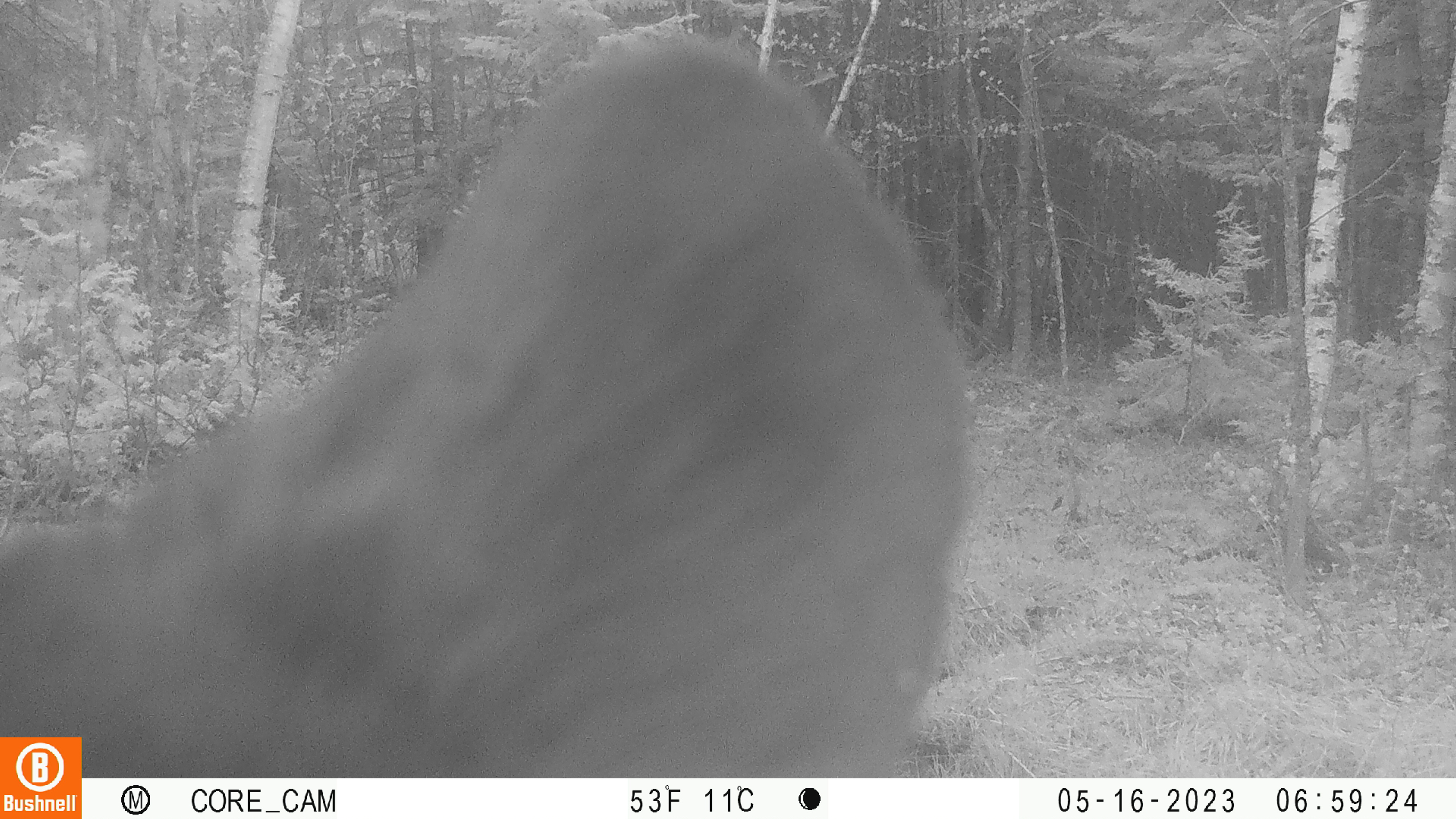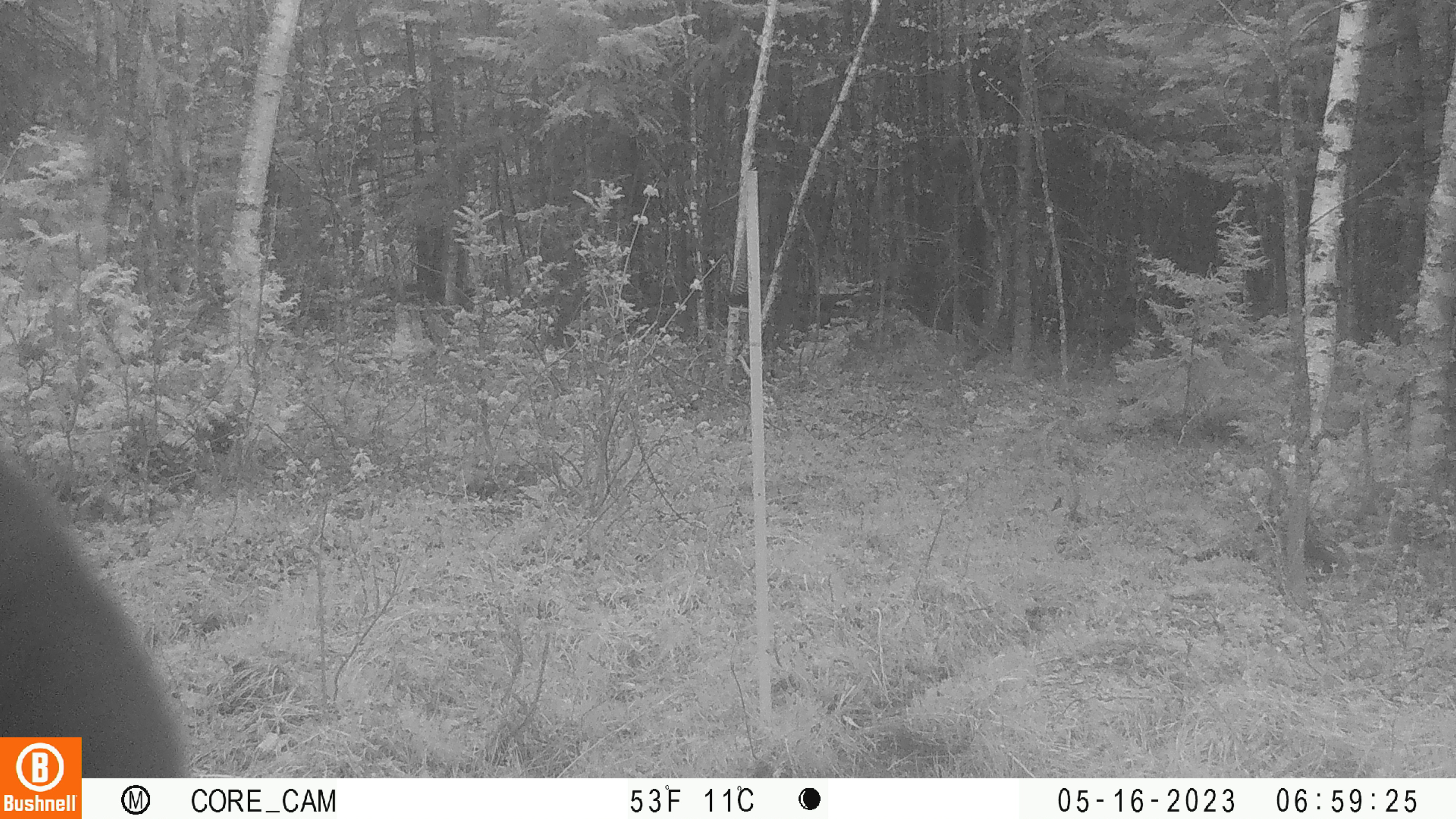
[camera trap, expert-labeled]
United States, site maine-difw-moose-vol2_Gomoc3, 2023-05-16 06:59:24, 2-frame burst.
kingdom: Animalia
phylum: Chordata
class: Mammalia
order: Carnivora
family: Ursidae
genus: Ursus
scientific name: Ursus americanus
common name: black bear